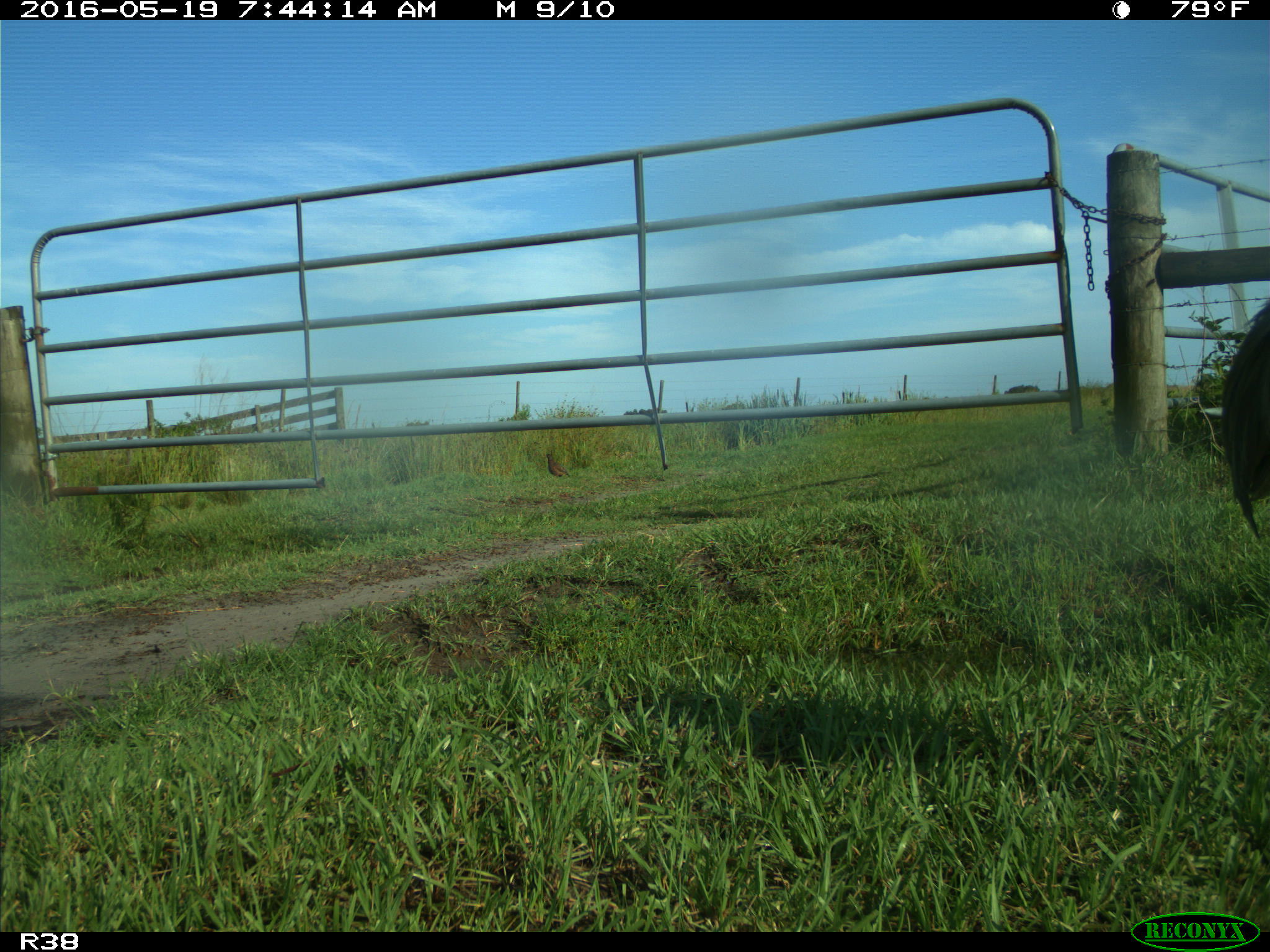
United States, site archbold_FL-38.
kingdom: Animalia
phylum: Chordata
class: Aves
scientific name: Aves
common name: birds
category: unidentified bird